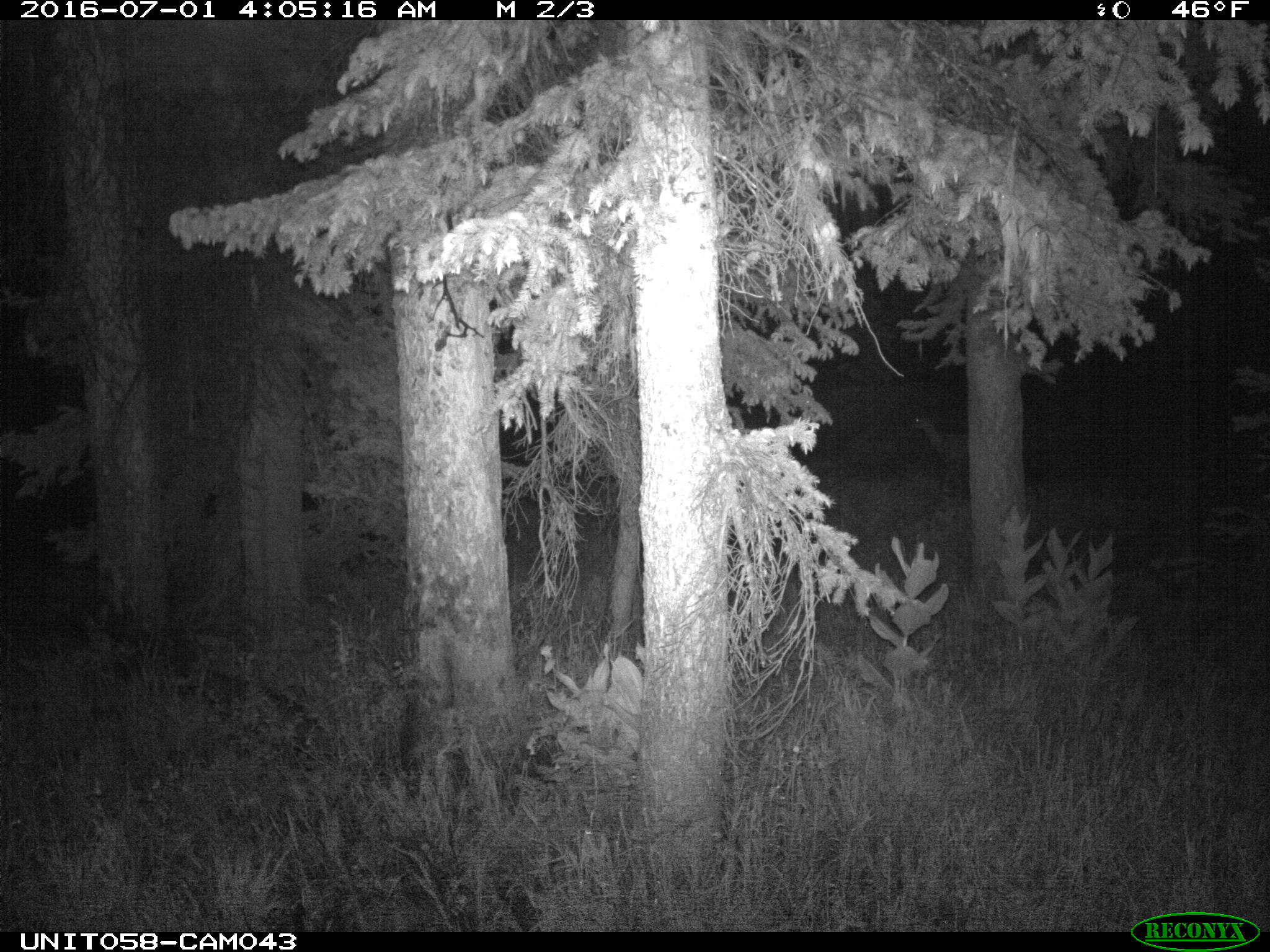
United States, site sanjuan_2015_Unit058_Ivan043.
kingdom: Animalia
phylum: Chordata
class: Mammalia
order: Artiodactyla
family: Cervidae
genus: Odocoileus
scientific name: Odocoileus hemionus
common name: mule deer